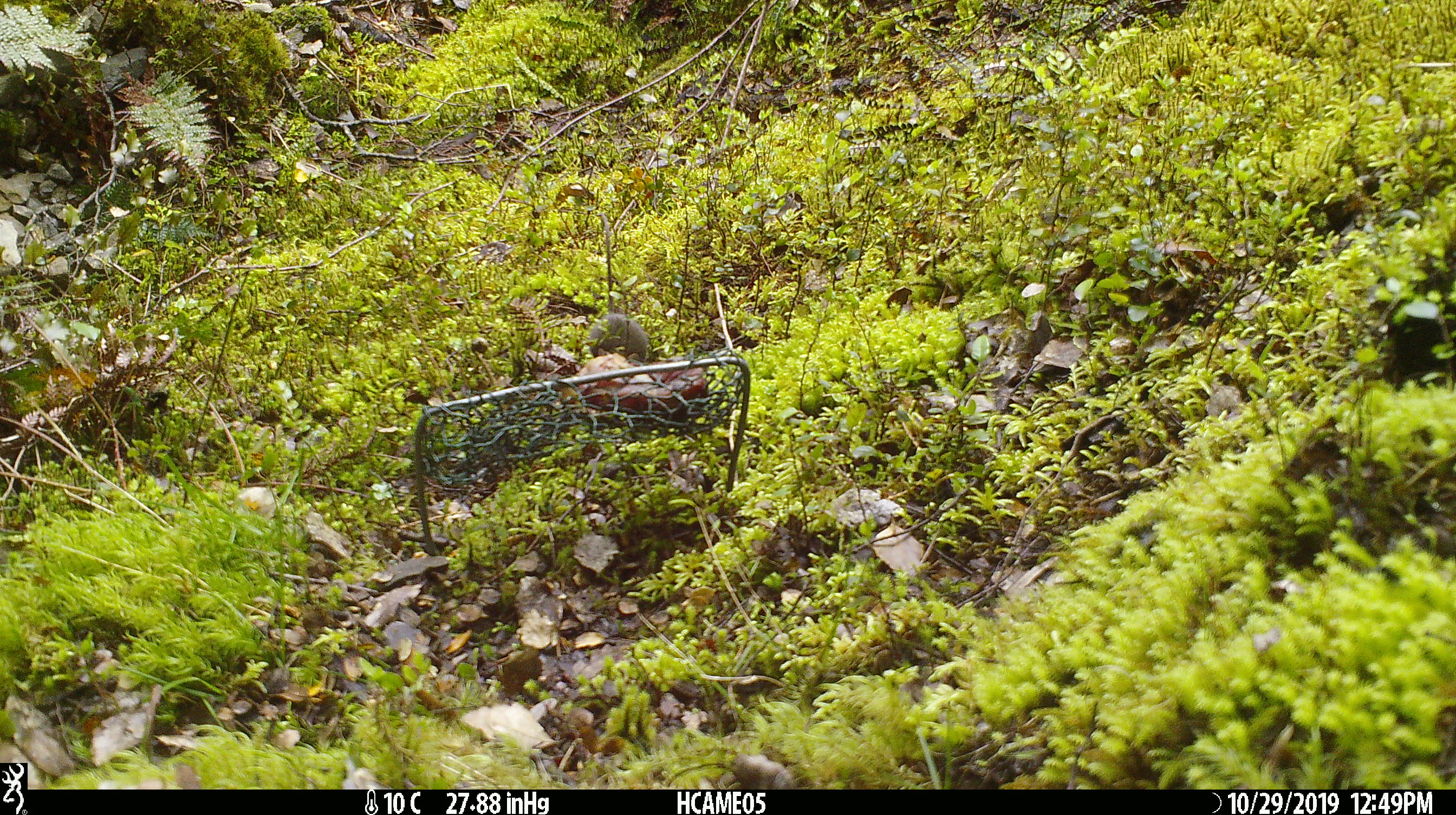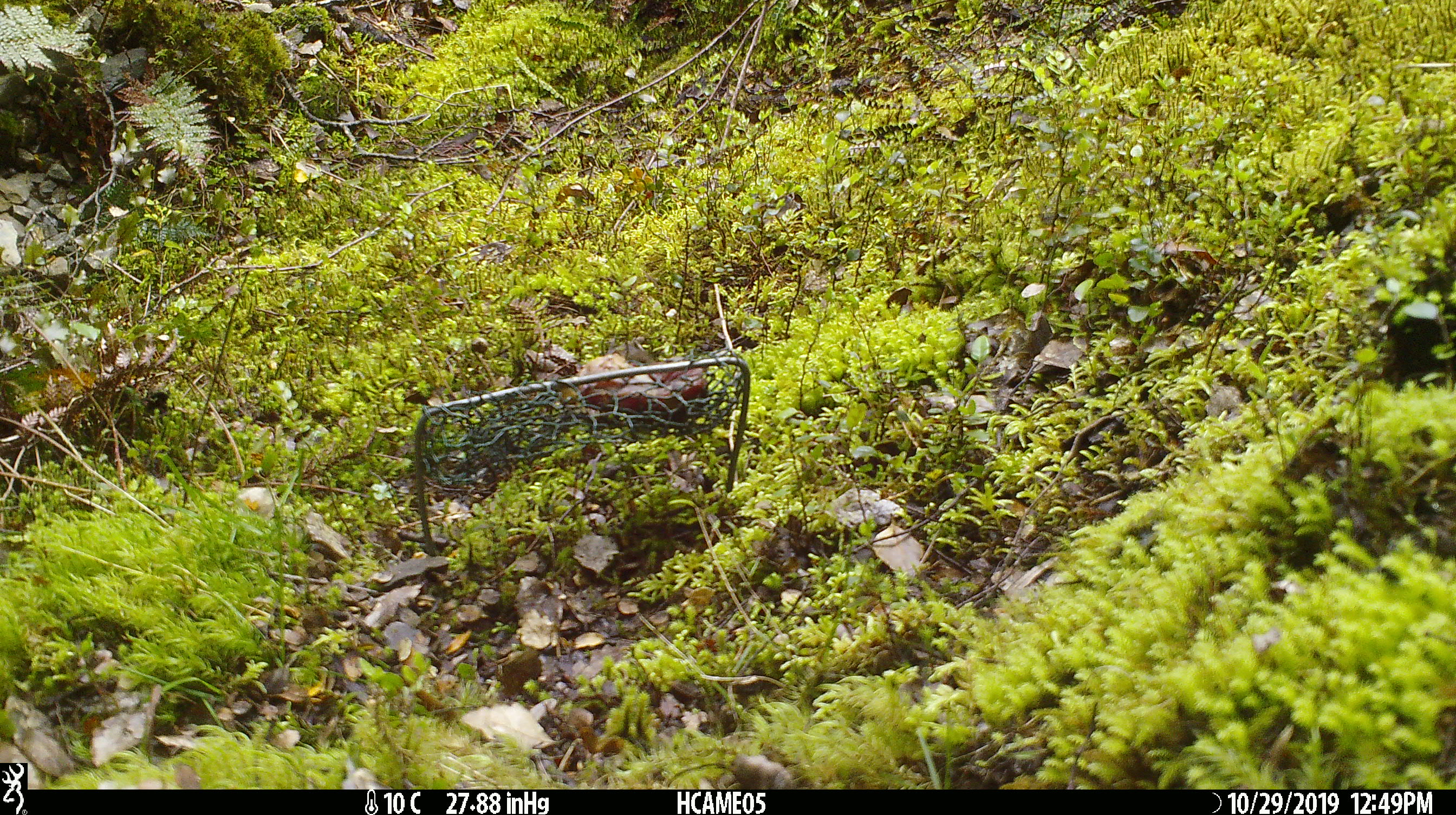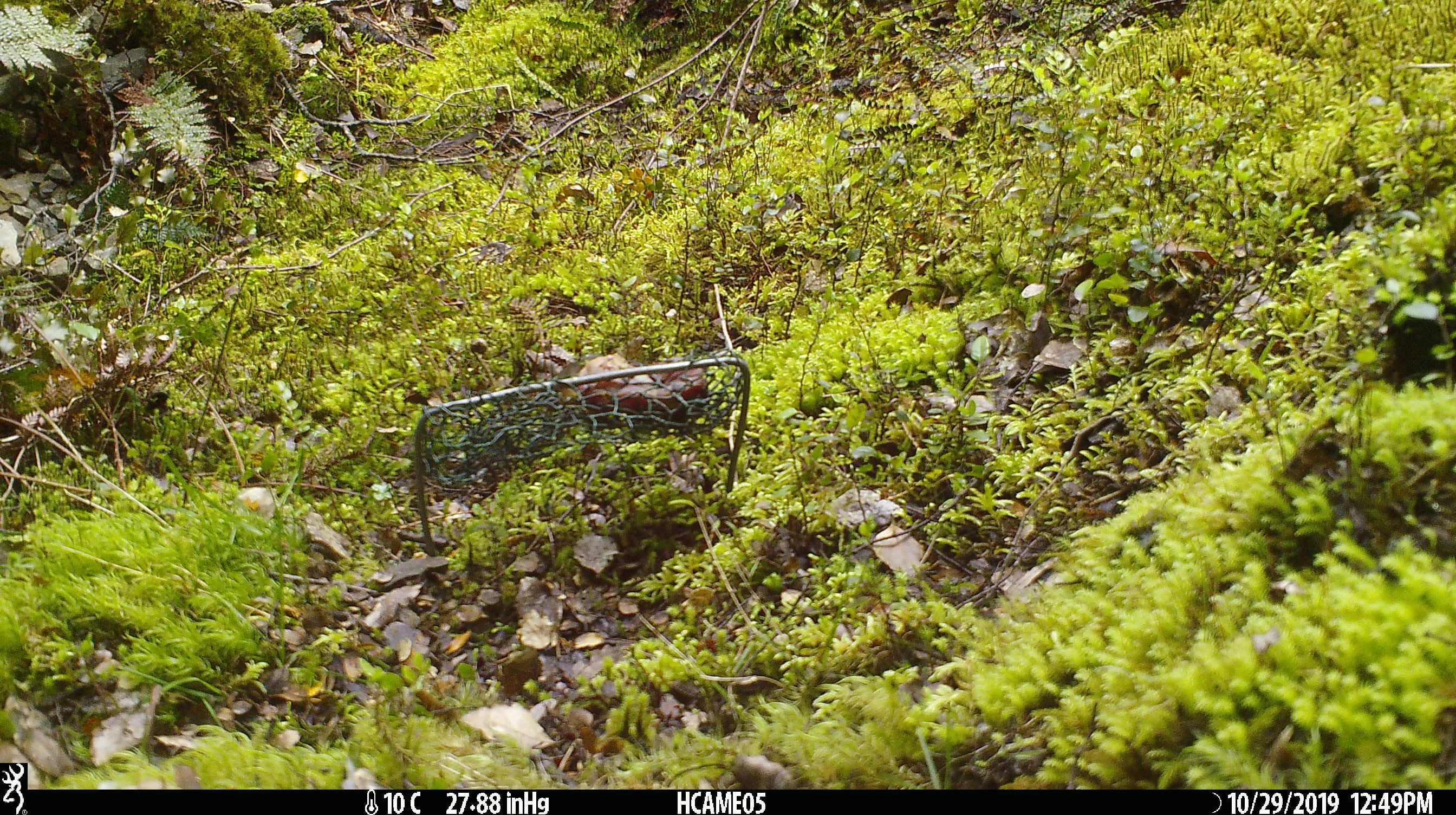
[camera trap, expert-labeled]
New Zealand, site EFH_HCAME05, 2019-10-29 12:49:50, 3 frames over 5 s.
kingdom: Animalia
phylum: Chordata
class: Mammalia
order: Rodentia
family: Muridae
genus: Mus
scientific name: Mus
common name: mouse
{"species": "mouse (Mus)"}